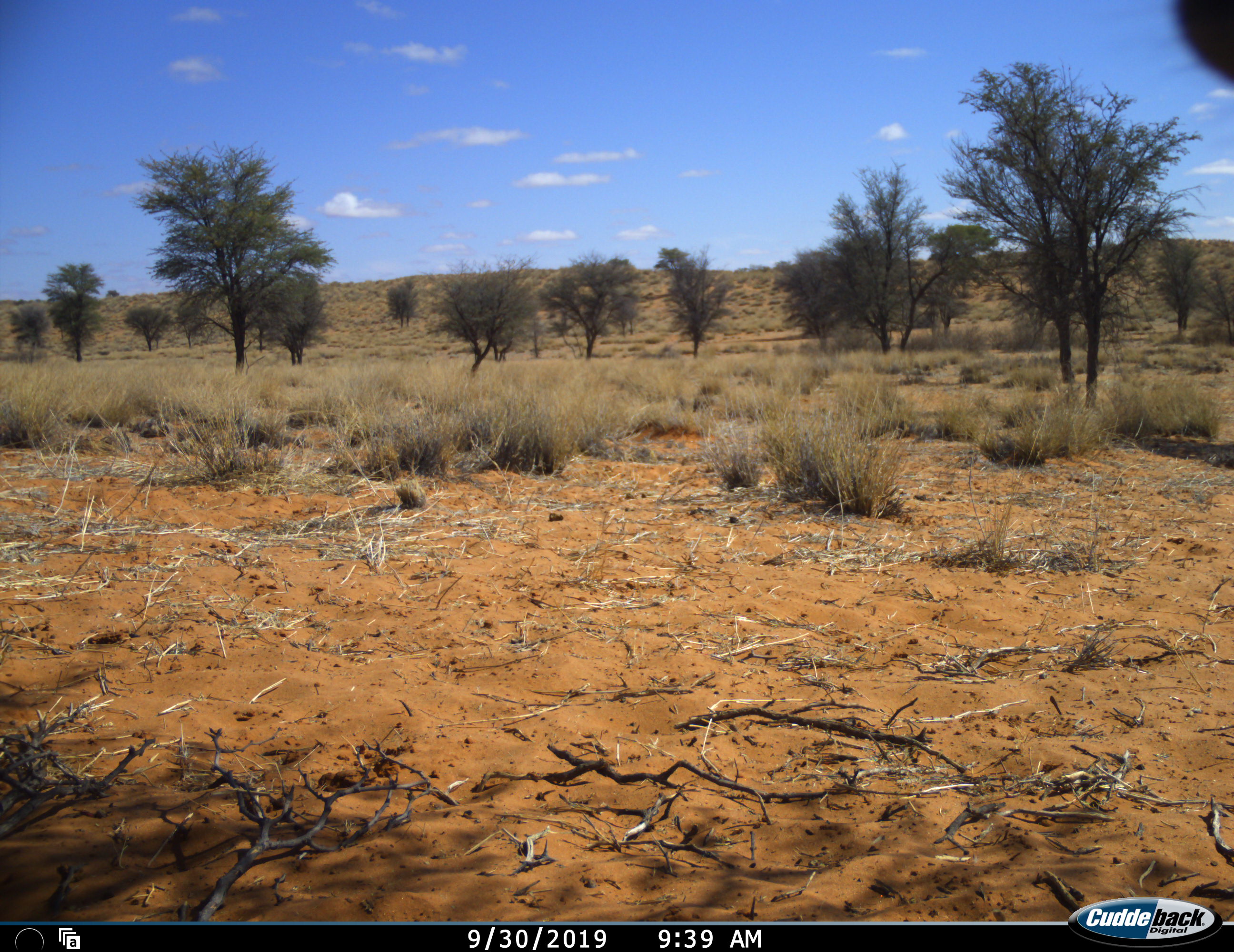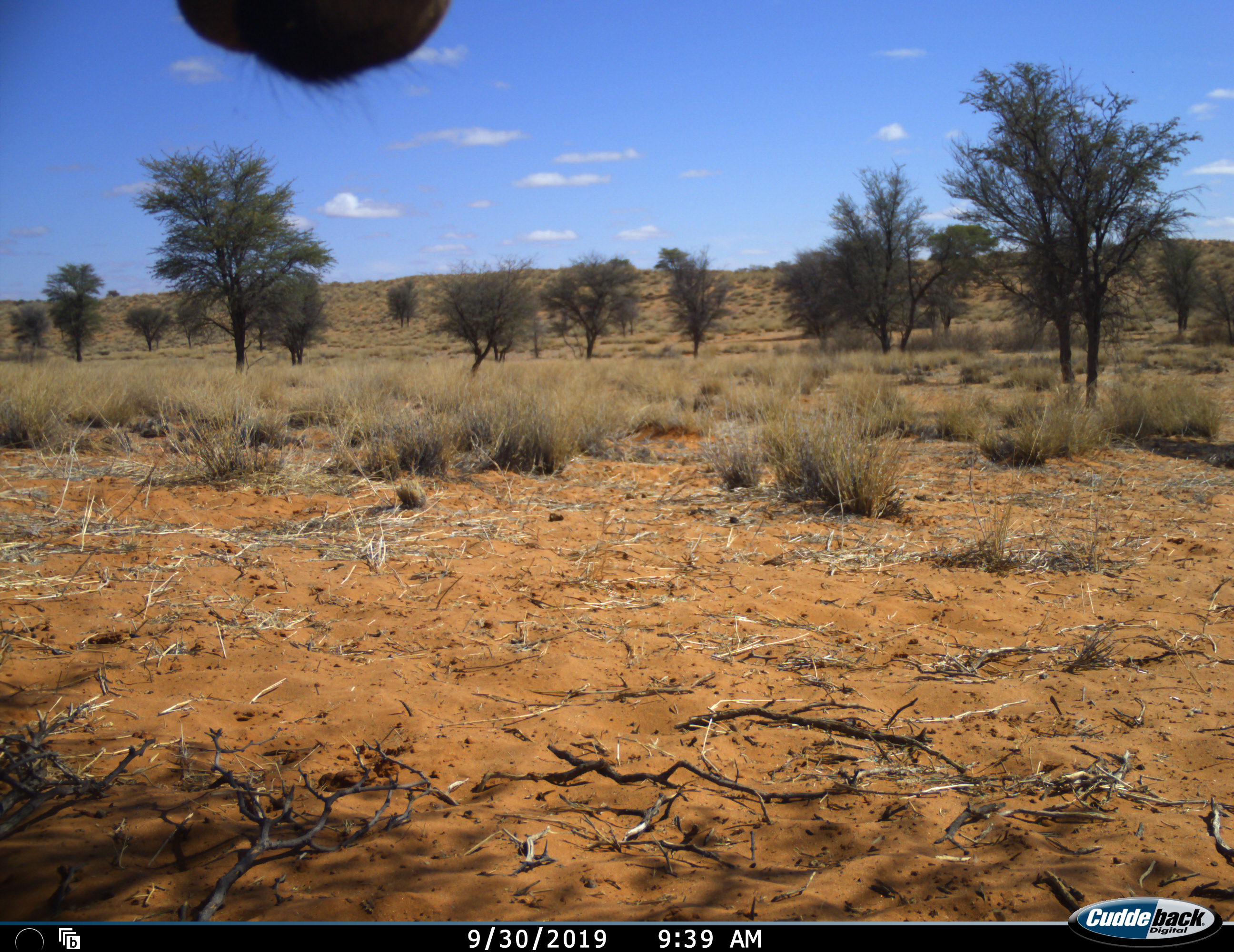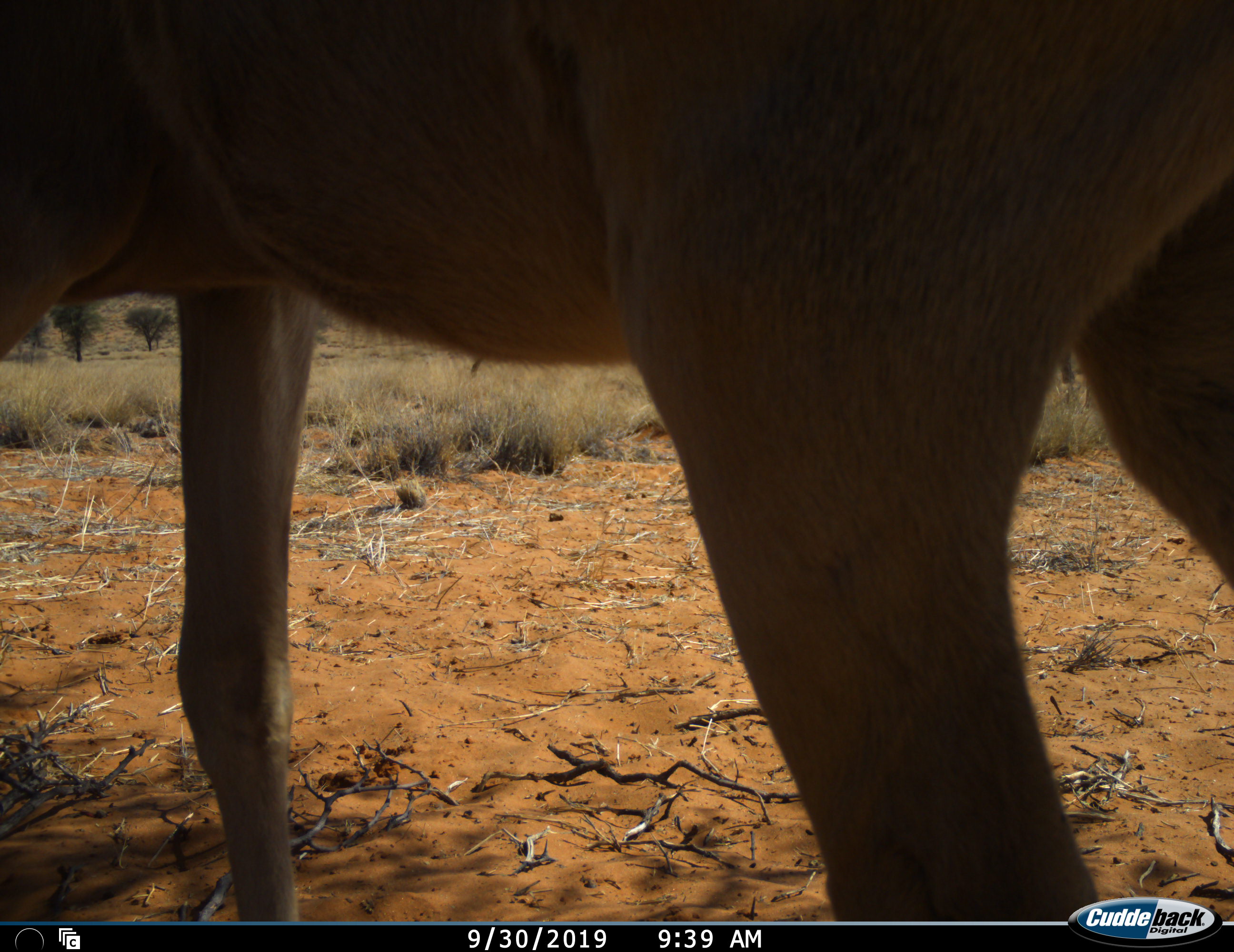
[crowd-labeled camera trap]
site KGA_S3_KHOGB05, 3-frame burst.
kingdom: Animalia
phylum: Chordata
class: Mammalia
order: Artiodactyla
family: Bovidae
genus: Alcelaphus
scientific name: Alcelaphus buselaphus caama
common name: red hartebeest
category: hartebeestred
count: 1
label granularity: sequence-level